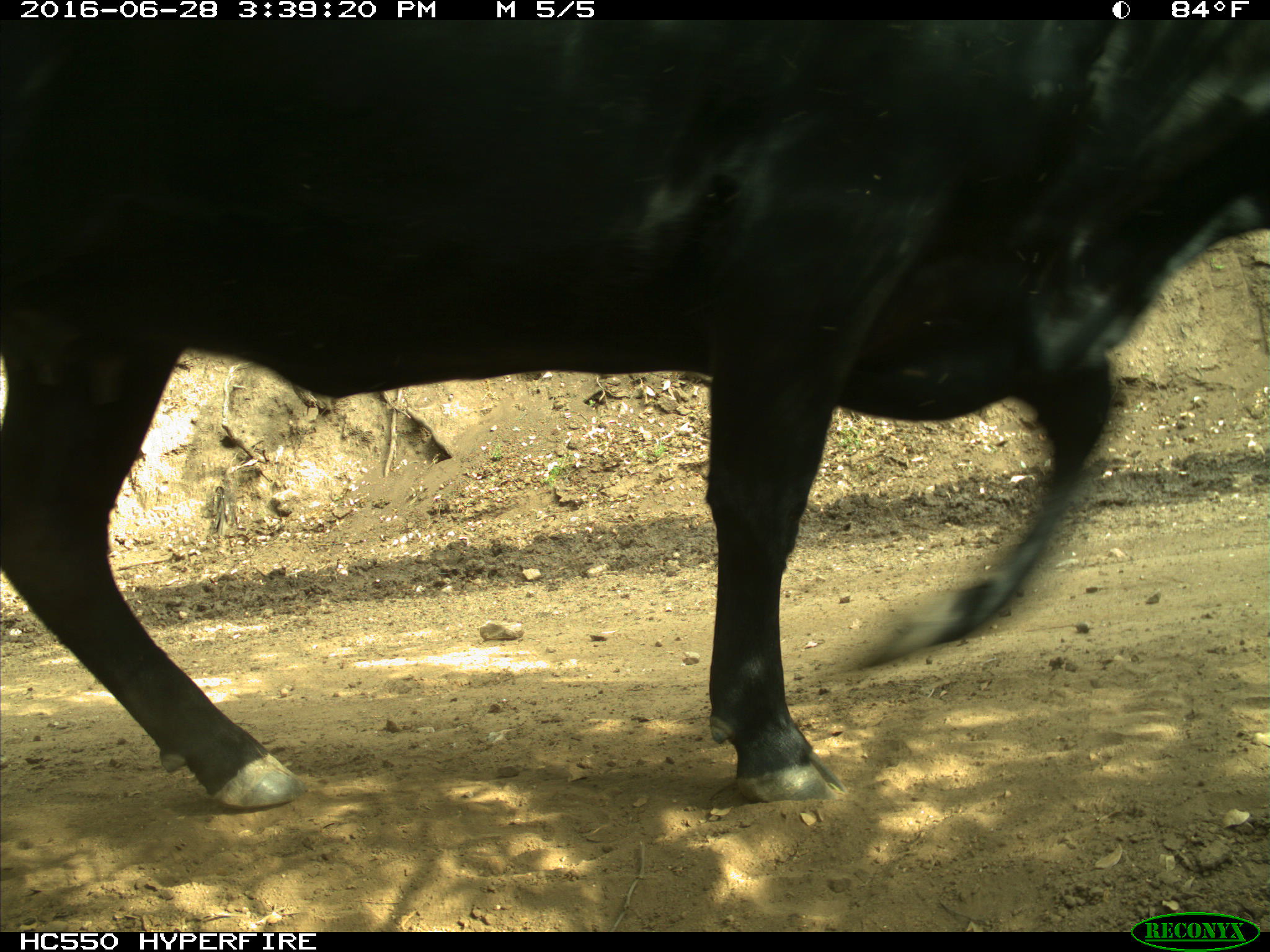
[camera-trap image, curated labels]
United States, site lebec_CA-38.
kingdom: Animalia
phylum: Chordata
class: Mammalia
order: Artiodactyla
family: Bovidae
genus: Bos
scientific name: Bos taurus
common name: domestic cow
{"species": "Bos taurus (domestic cow)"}